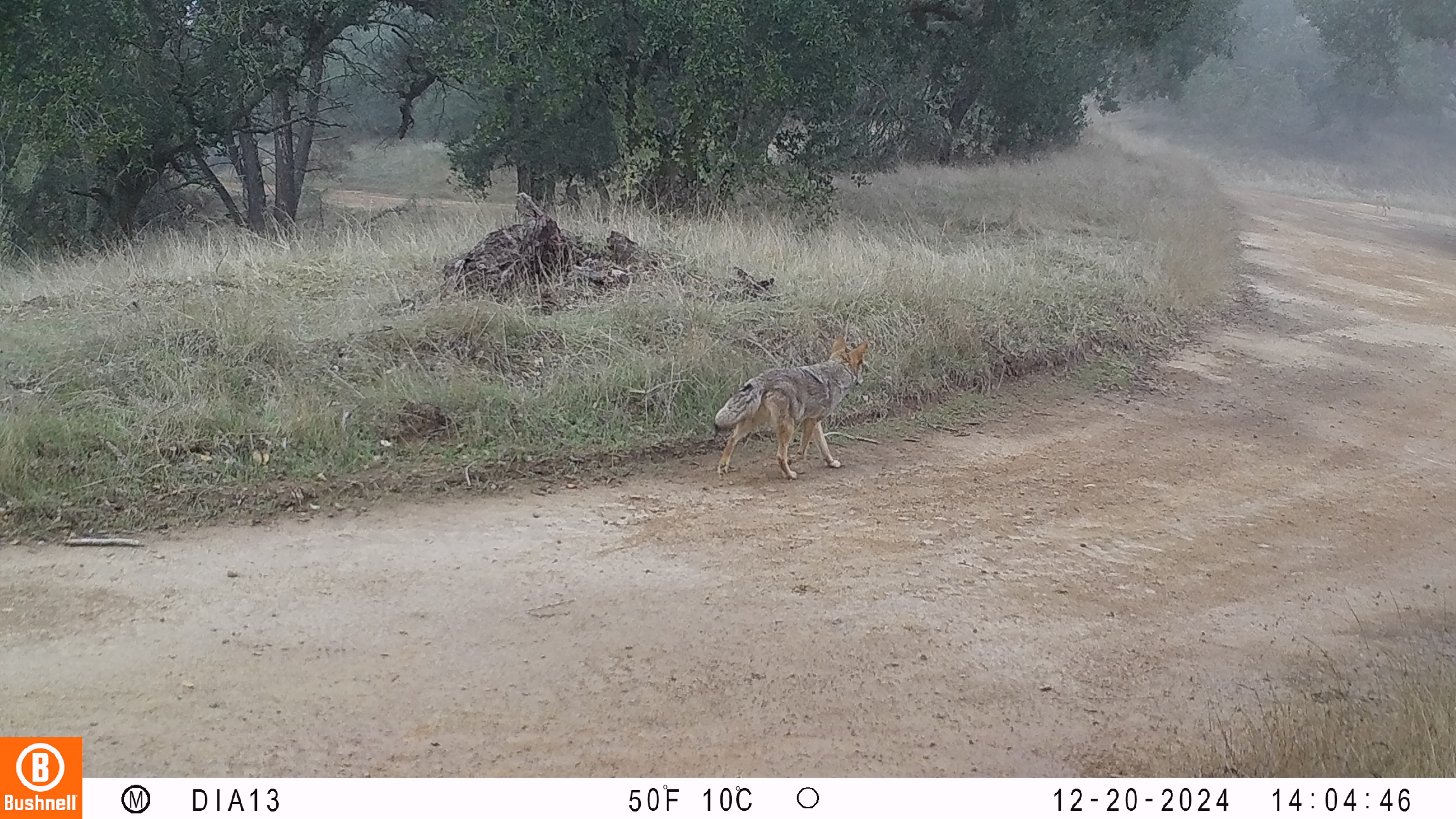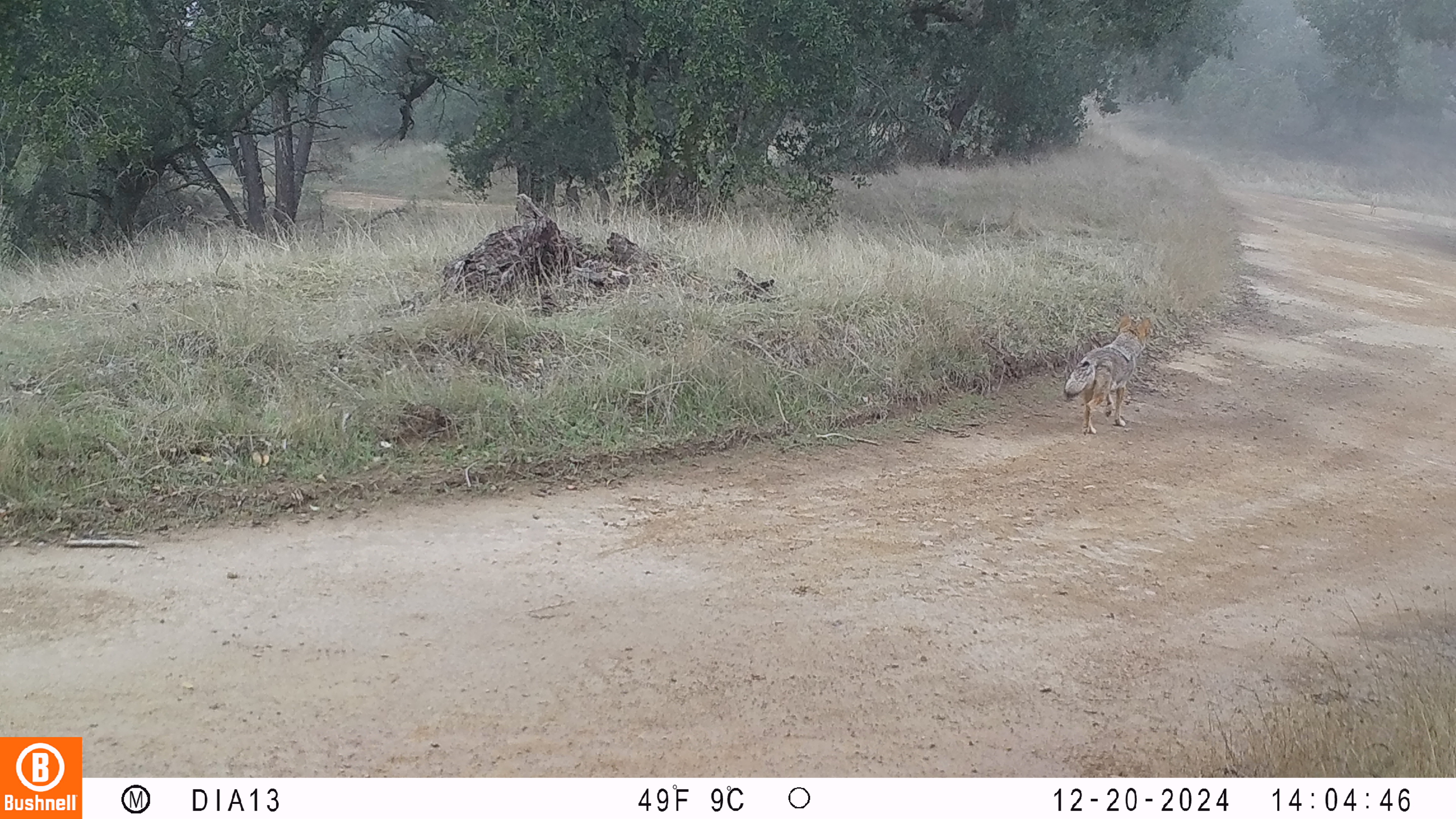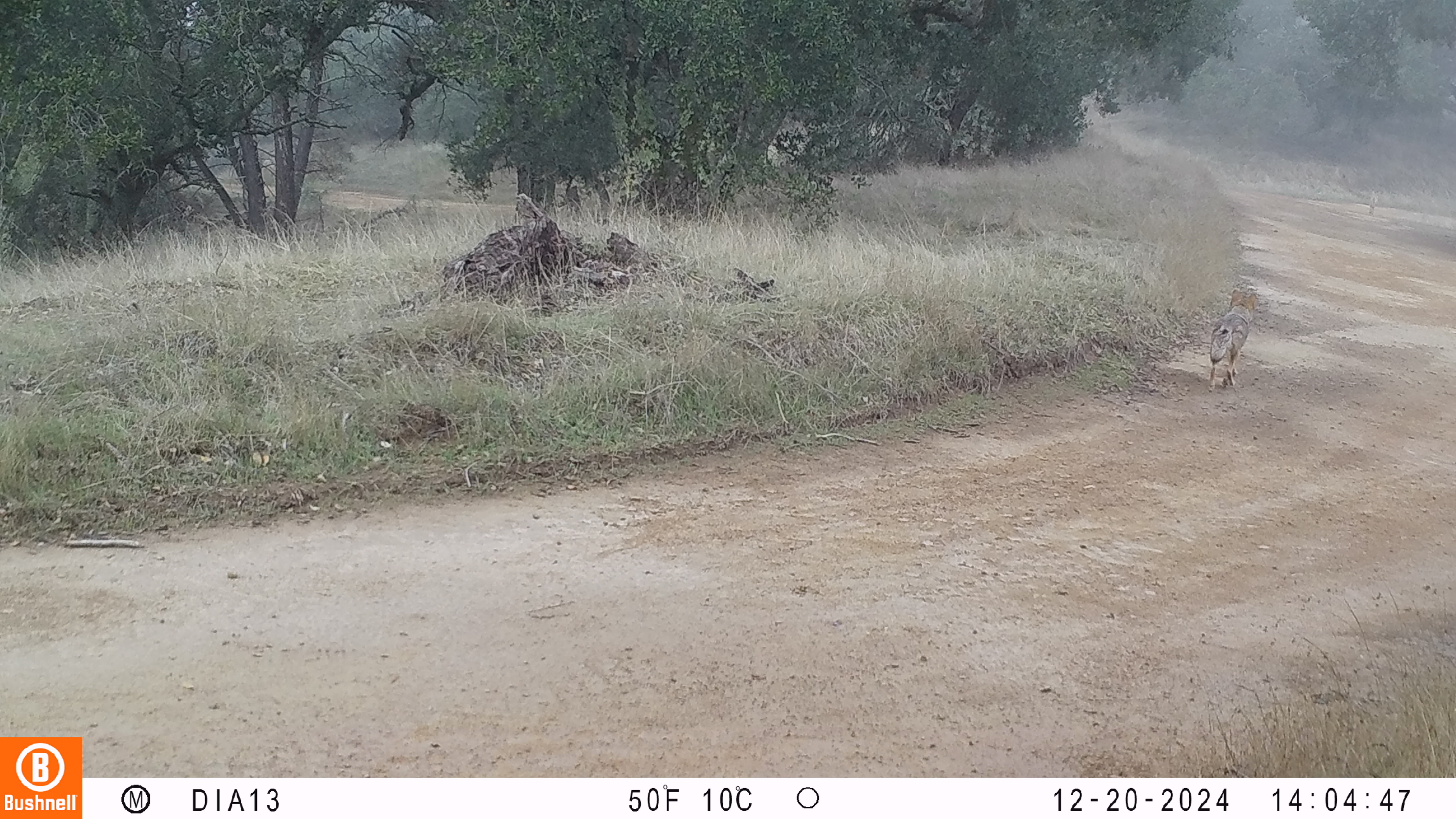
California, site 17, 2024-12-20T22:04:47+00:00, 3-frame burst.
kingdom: Animalia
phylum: Chordata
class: Mammalia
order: Carnivora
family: Canidae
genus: Canis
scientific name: Canis latrans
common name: coyote